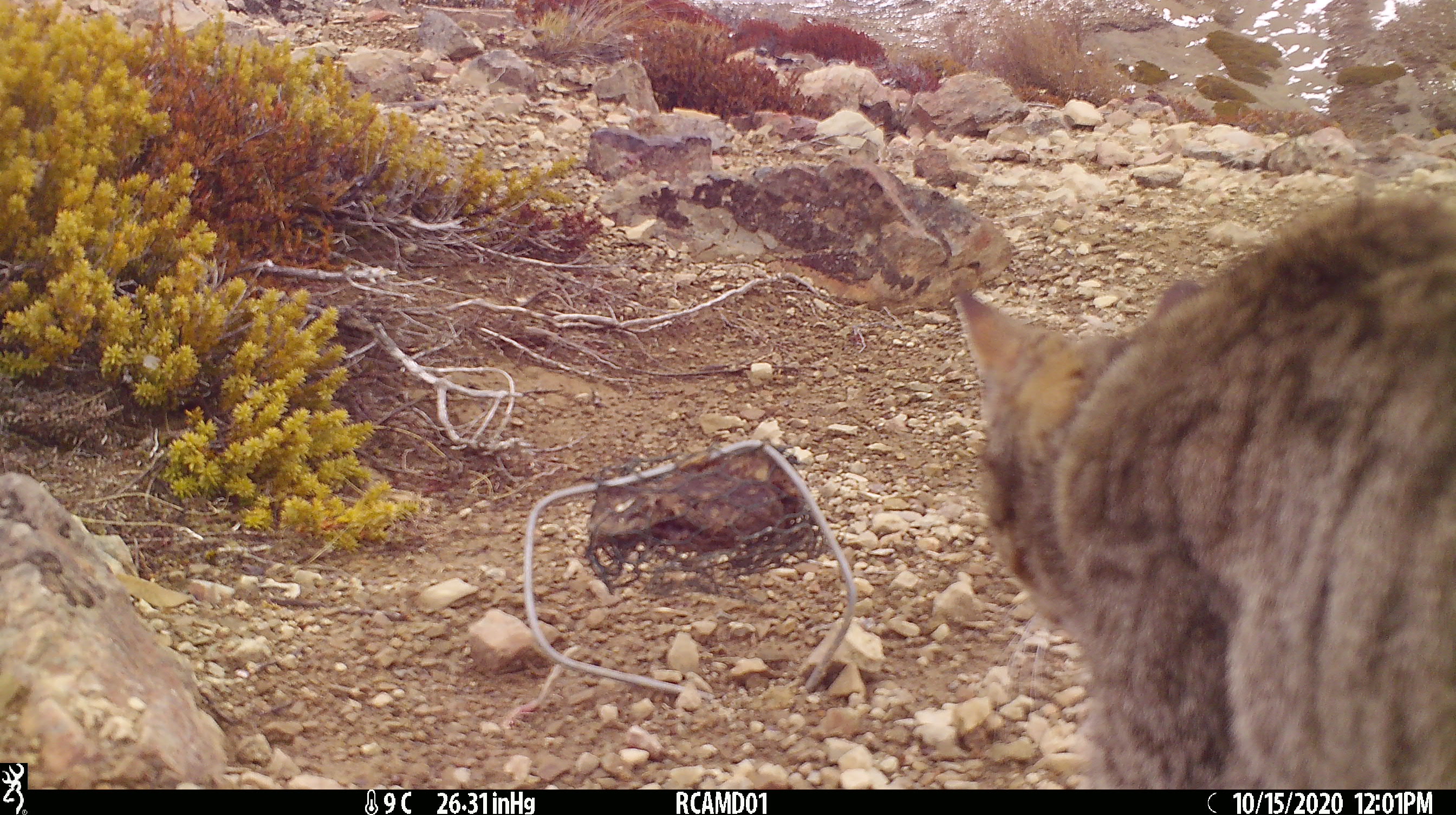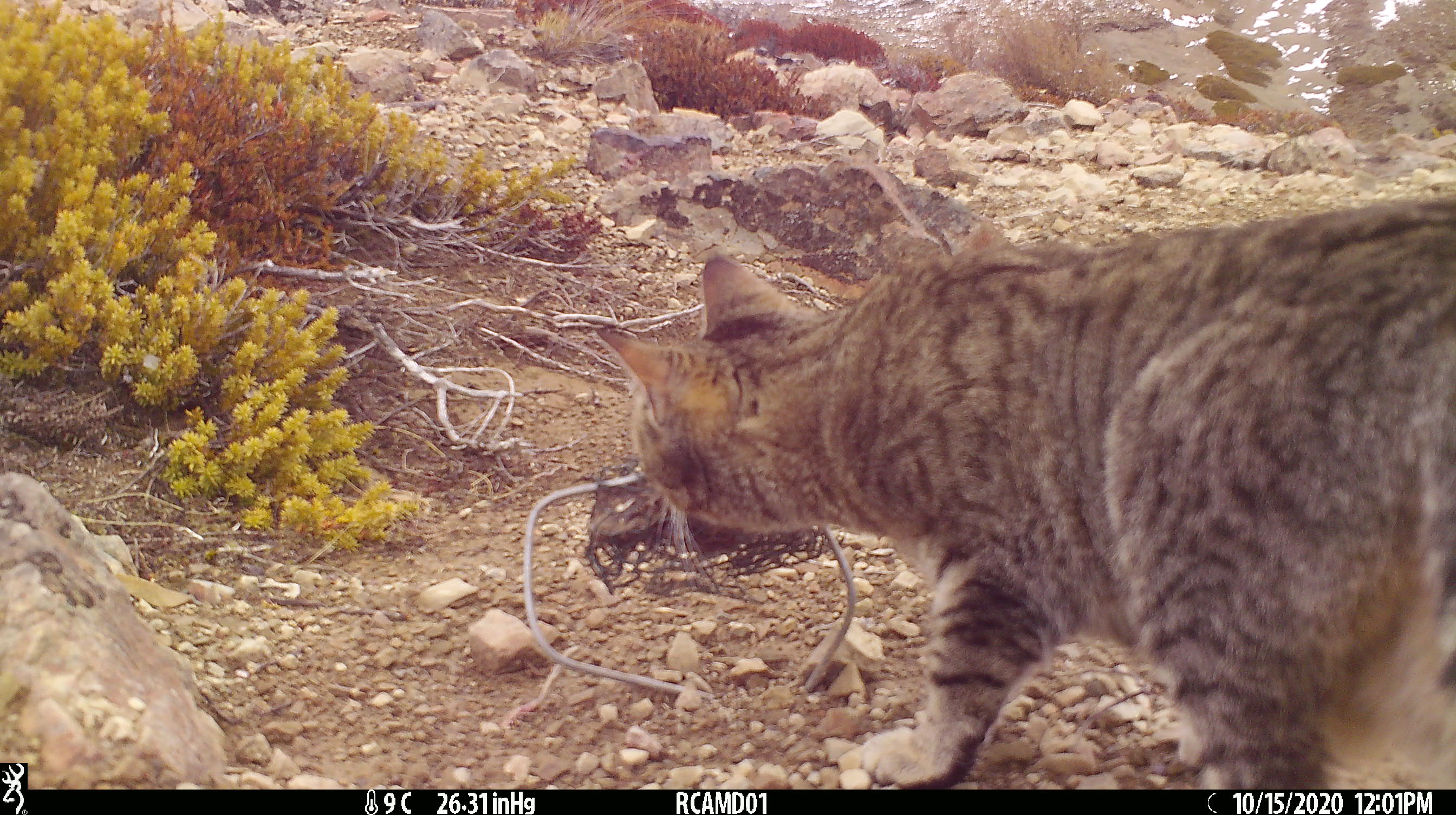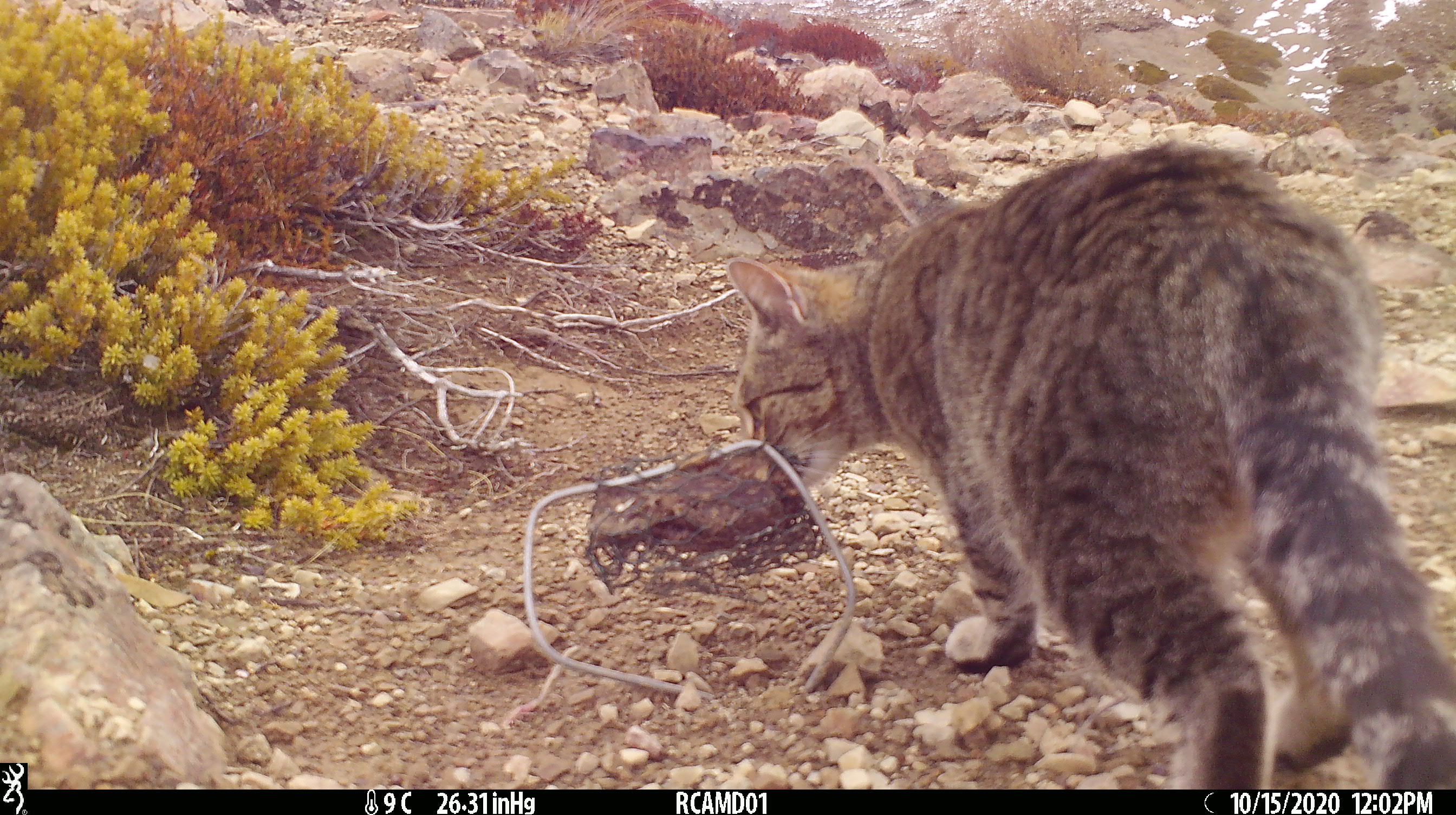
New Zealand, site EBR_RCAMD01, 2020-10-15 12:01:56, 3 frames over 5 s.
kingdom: Animalia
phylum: Chordata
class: Mammalia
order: Carnivora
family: Felidae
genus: Felis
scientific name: Felis catus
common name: domestic cat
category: cat